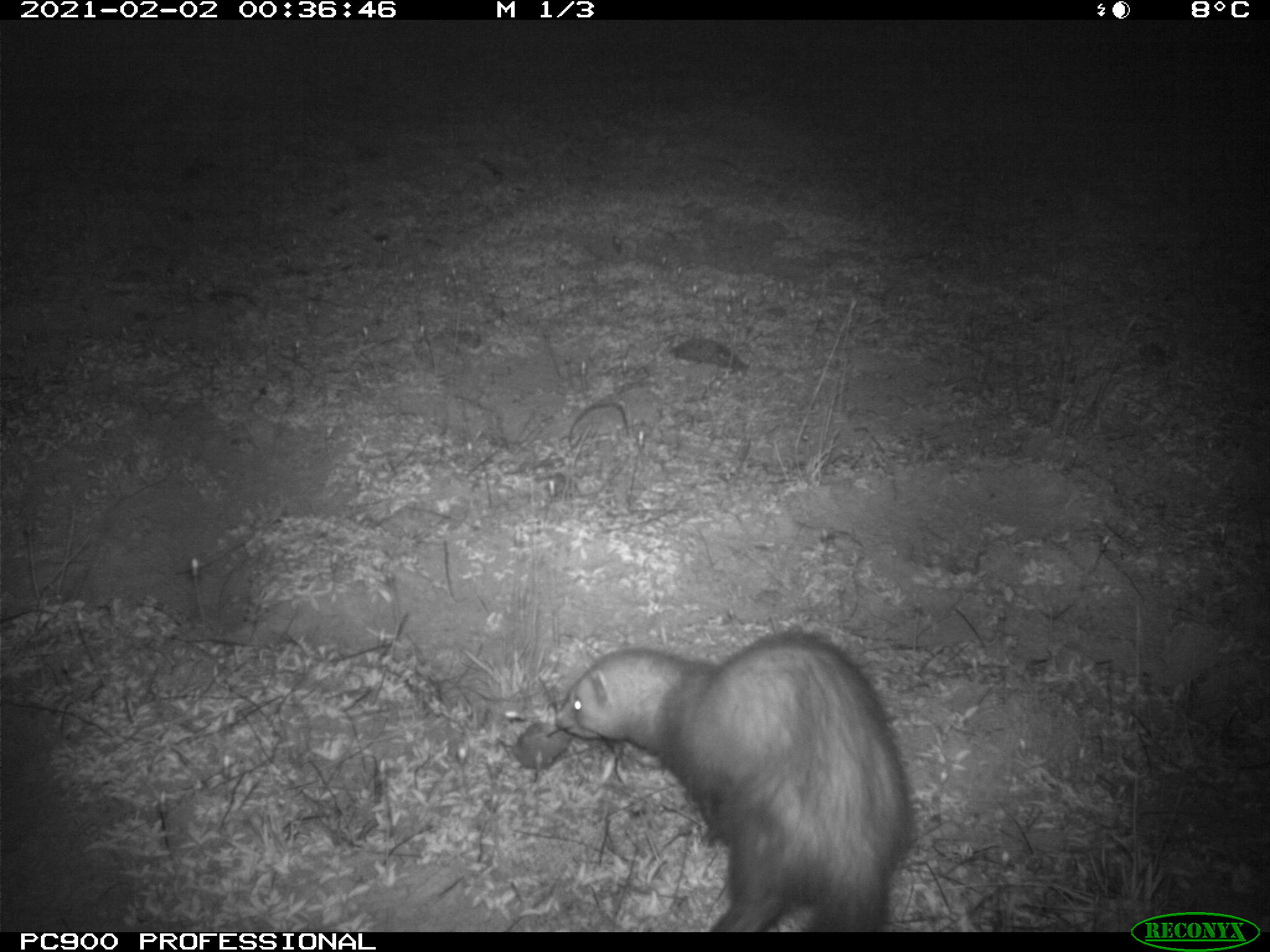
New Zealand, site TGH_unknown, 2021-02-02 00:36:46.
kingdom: Animalia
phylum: Chordata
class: Mammalia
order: Carnivora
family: Mustelidae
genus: Mustela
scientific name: Mustela furo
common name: ferret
Ferret (Mustela furo).